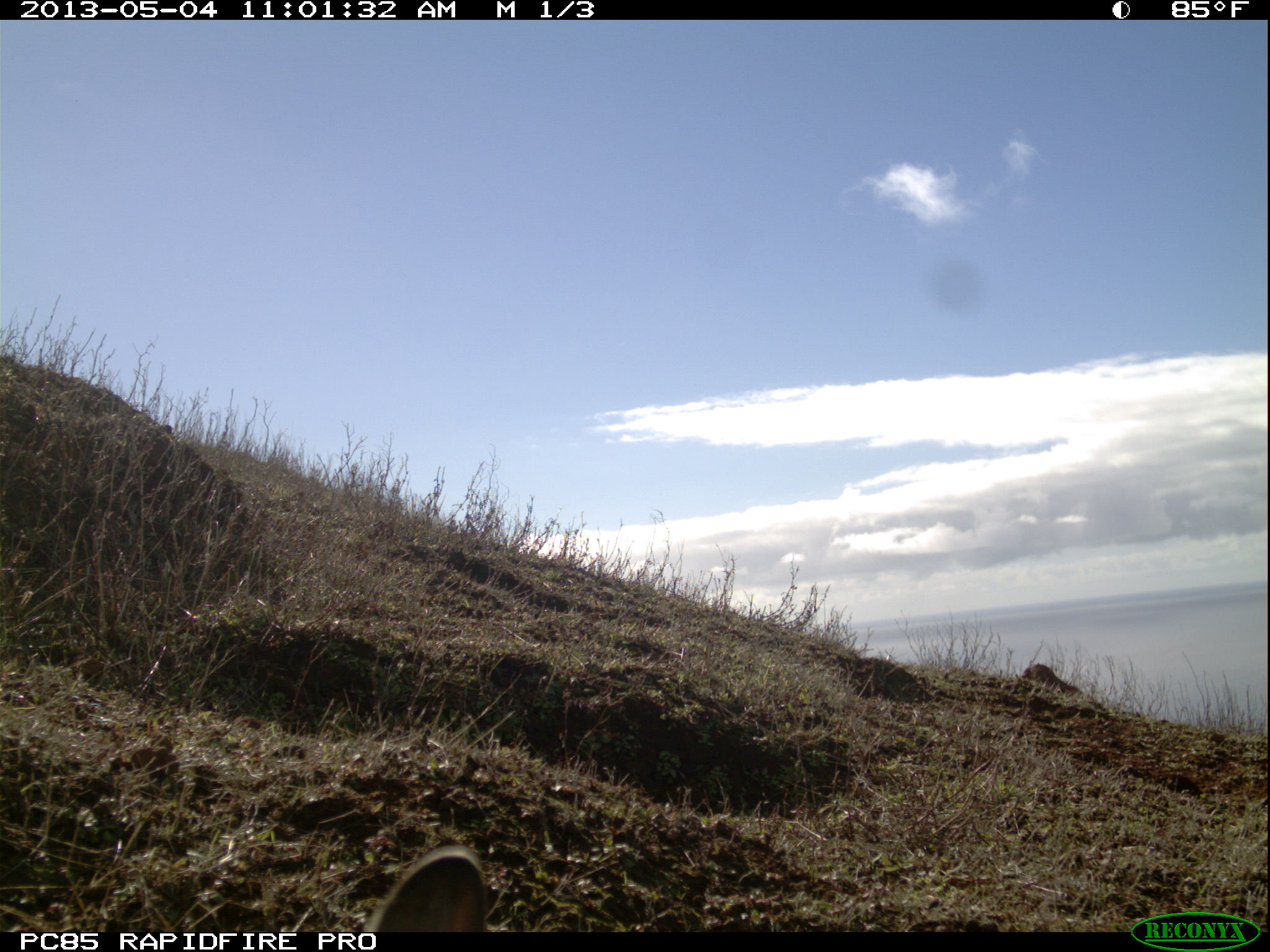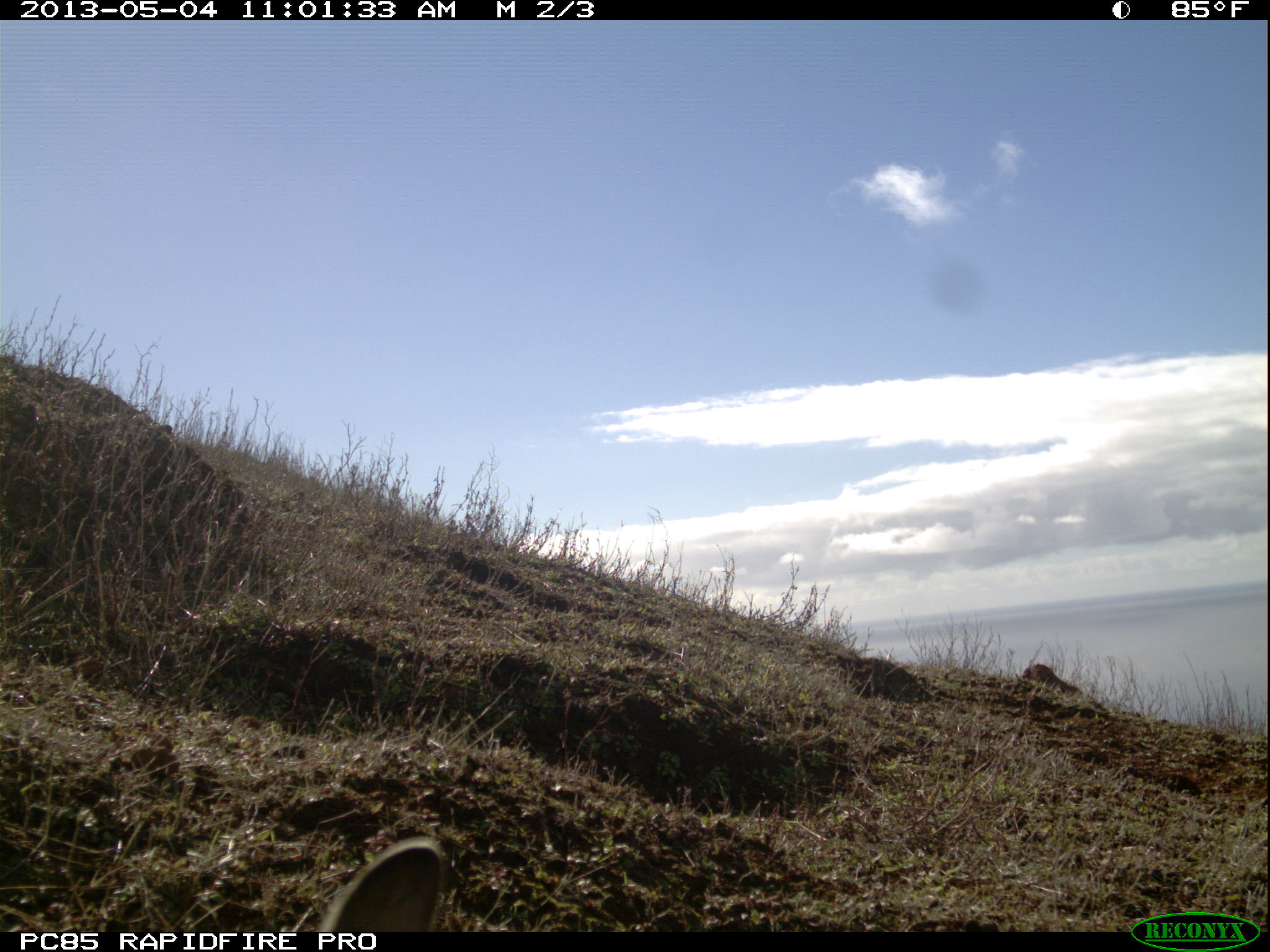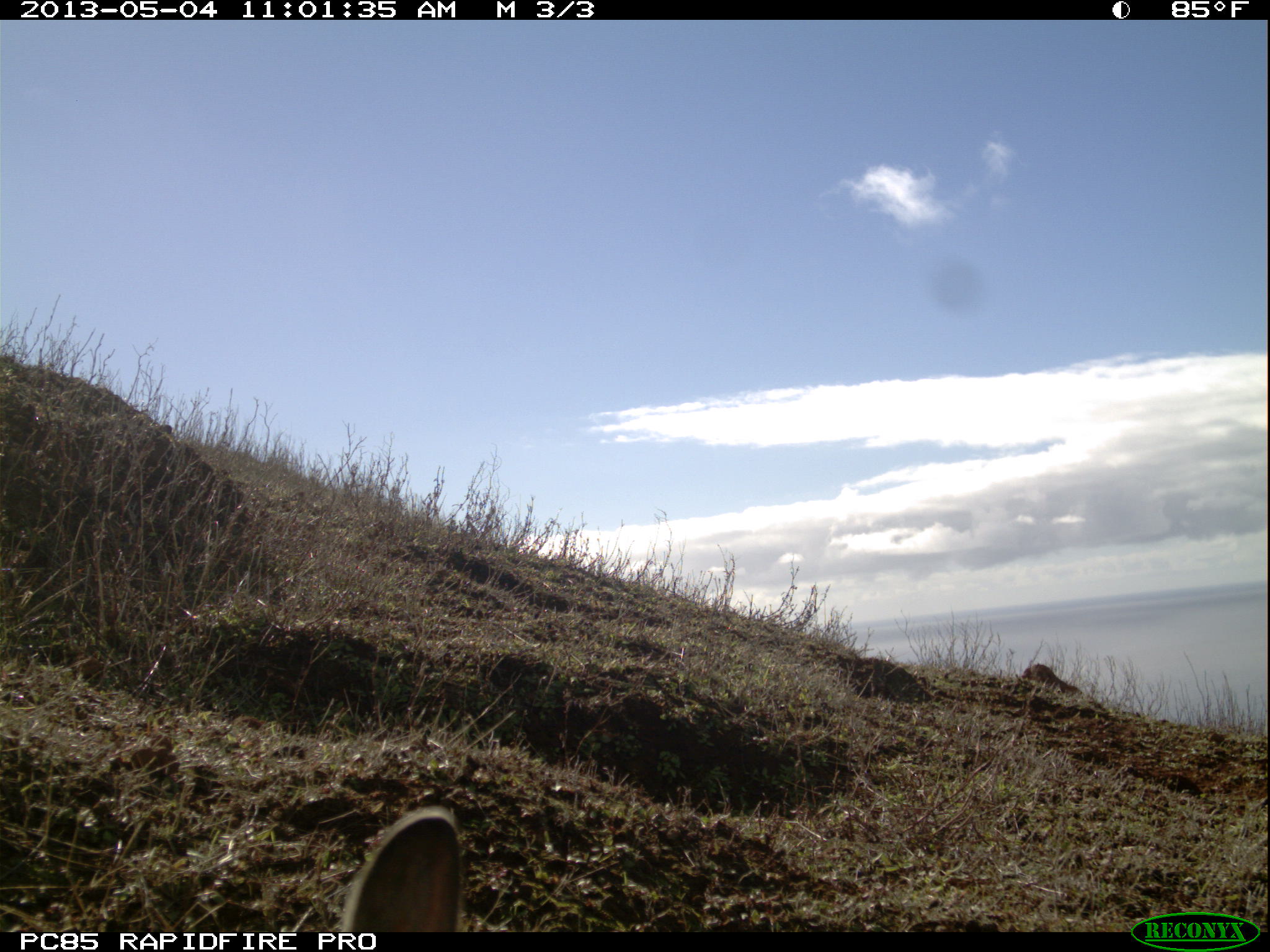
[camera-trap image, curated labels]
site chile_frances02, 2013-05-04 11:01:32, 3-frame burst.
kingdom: Animalia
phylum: Chordata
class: Mammalia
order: Lagomorpha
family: Leporidae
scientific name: Leporidae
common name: rabbits and hares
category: rabbit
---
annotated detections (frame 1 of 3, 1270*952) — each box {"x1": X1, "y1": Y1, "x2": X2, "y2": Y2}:
rabbit: {"x1": 356, "y1": 843, "x2": 491, "y2": 933}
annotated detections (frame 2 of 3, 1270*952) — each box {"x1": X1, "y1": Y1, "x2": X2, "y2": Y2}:
rabbit: {"x1": 305, "y1": 835, "x2": 448, "y2": 933}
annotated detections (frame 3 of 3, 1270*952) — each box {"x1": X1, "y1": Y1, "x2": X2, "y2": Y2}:
rabbit: {"x1": 334, "y1": 801, "x2": 463, "y2": 932}